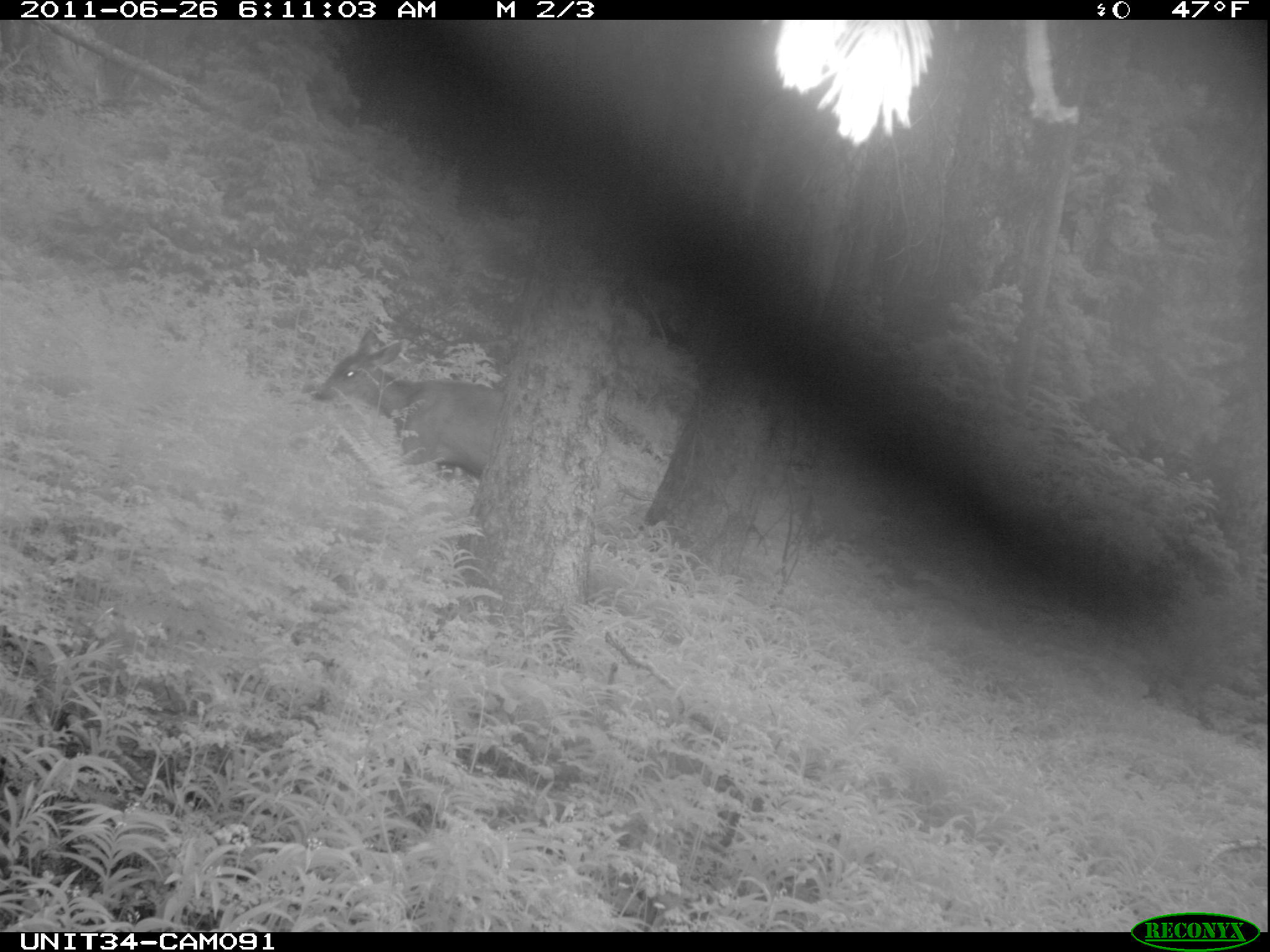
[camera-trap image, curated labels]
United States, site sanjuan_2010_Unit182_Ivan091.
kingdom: Animalia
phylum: Chordata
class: Mammalia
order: Artiodactyla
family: Cervidae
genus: Odocoileus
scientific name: Odocoileus hemionus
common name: mule deer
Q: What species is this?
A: Odocoileus hemionus (mule deer).